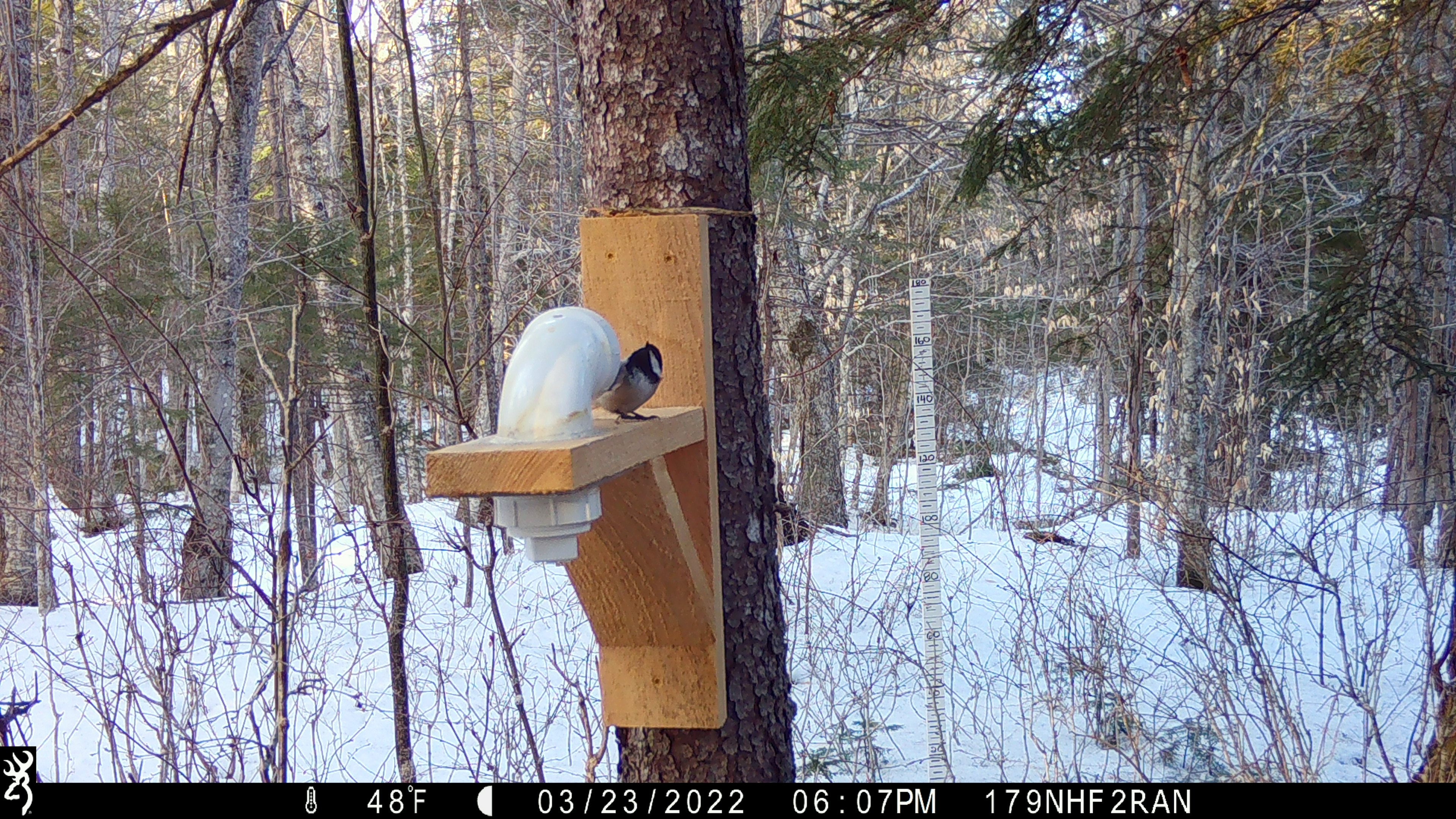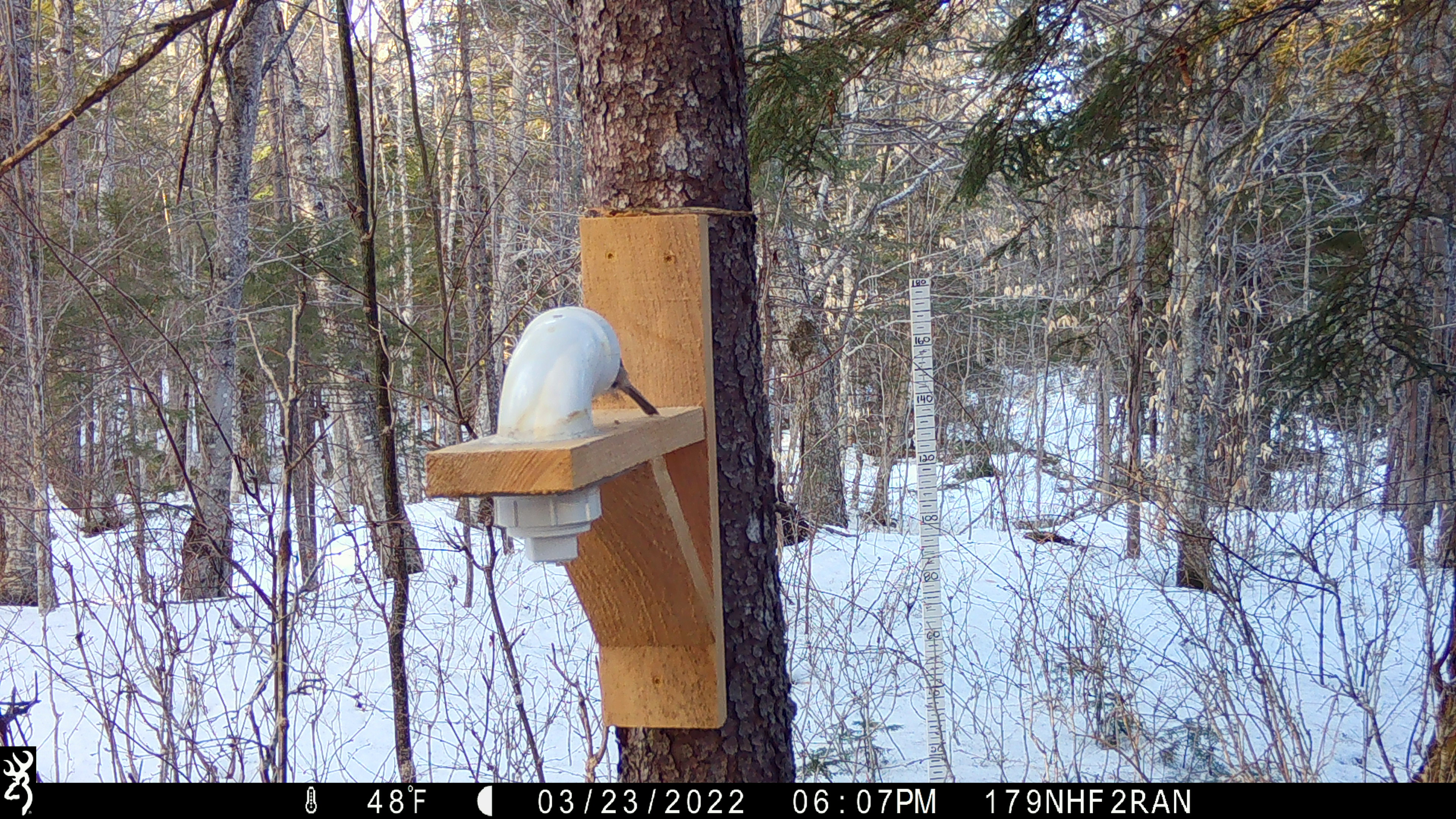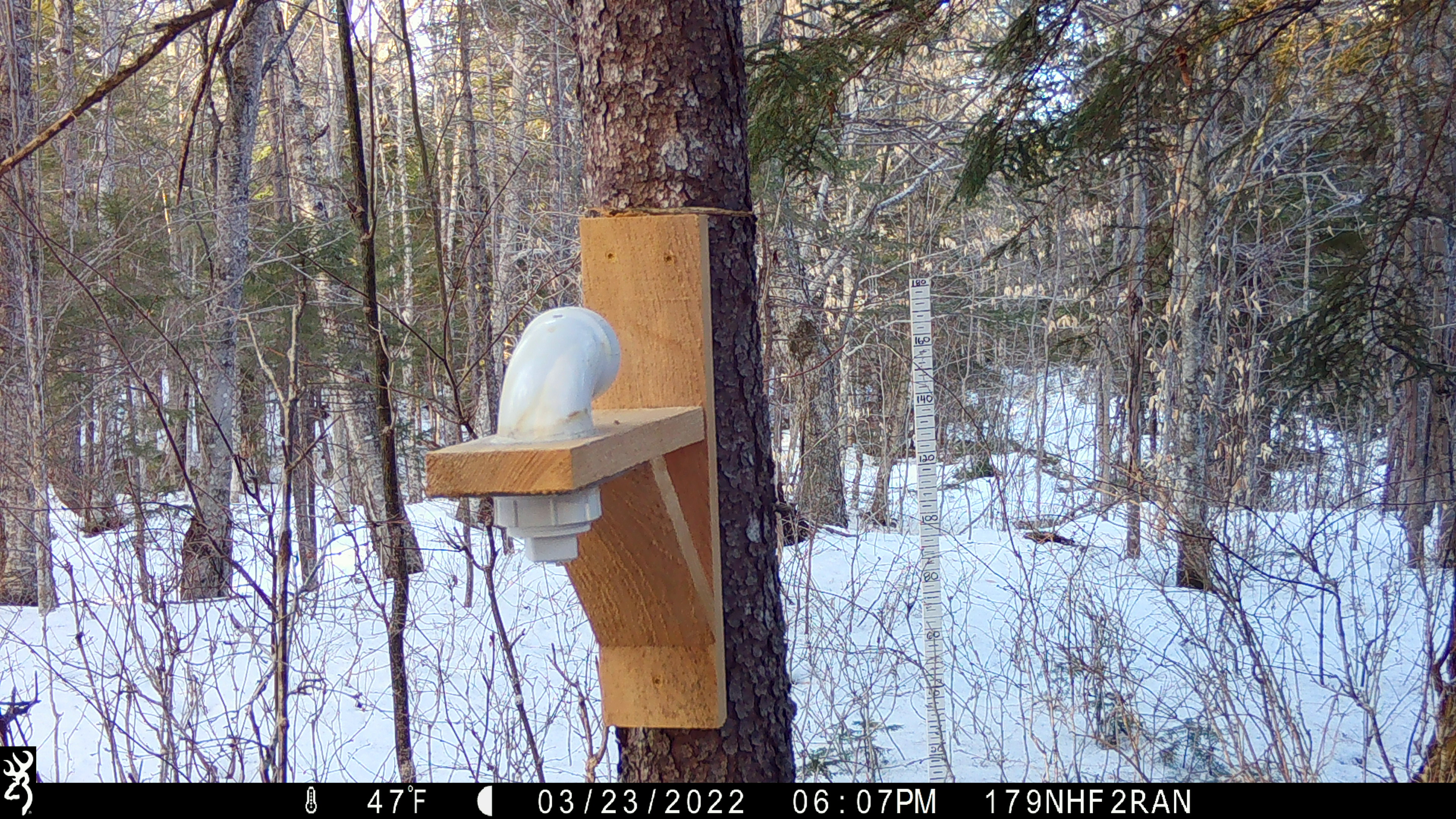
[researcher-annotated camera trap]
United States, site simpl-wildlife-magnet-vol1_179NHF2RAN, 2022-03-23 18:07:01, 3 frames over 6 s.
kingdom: Animalia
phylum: Chordata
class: Aves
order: Passeriformes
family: Paridae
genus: Poecile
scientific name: Poecile atricapillus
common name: black-capped chickadee